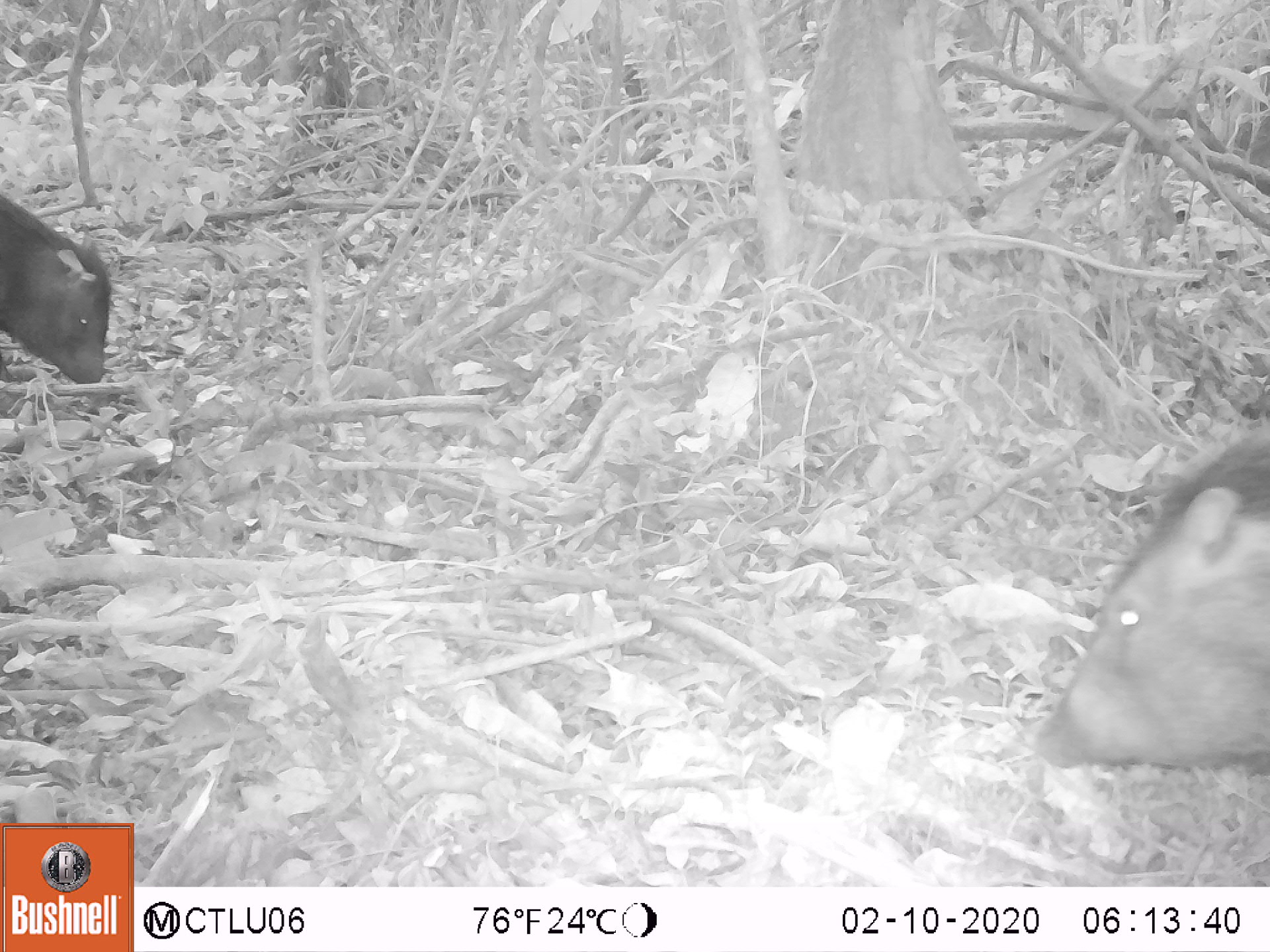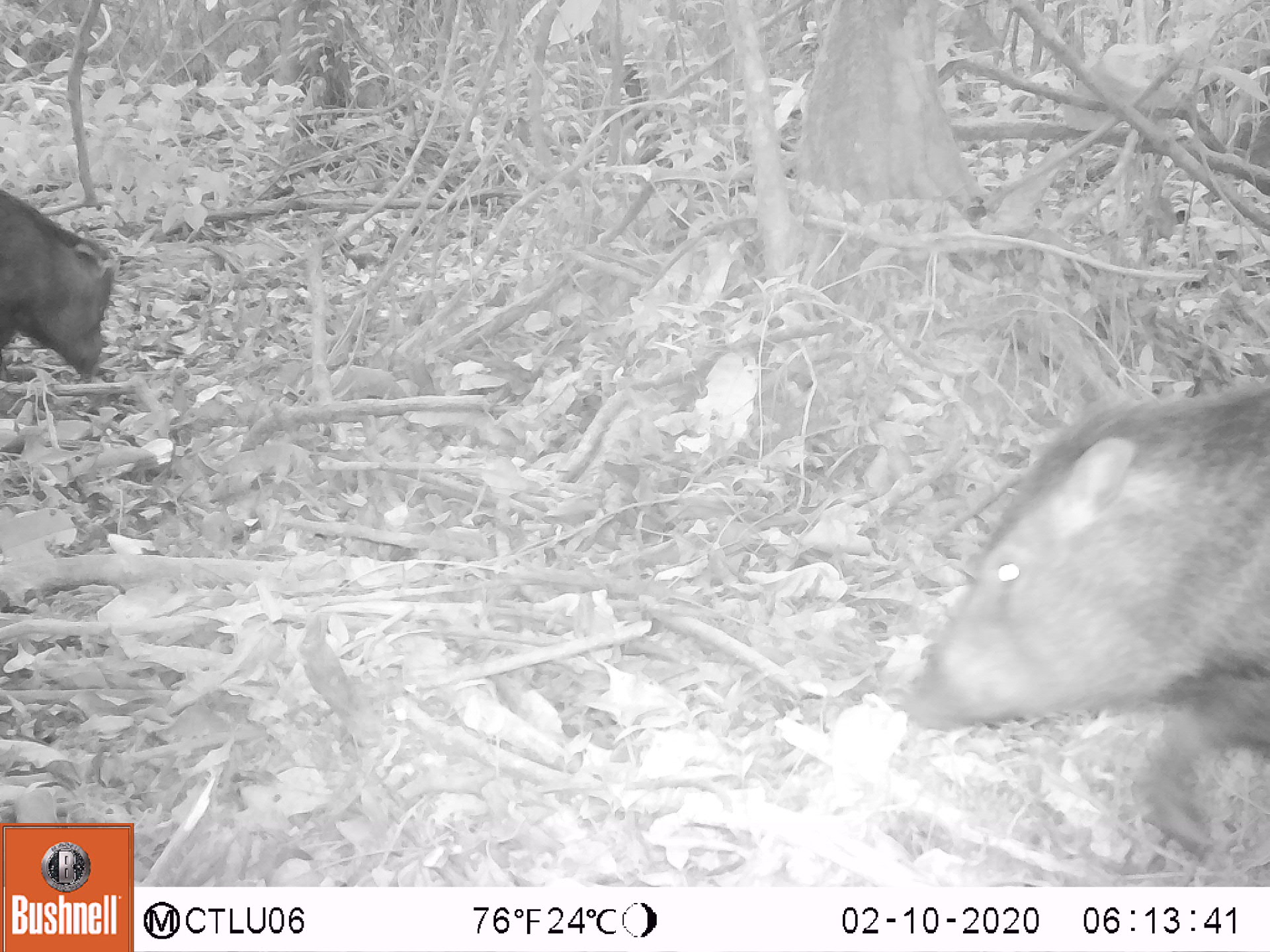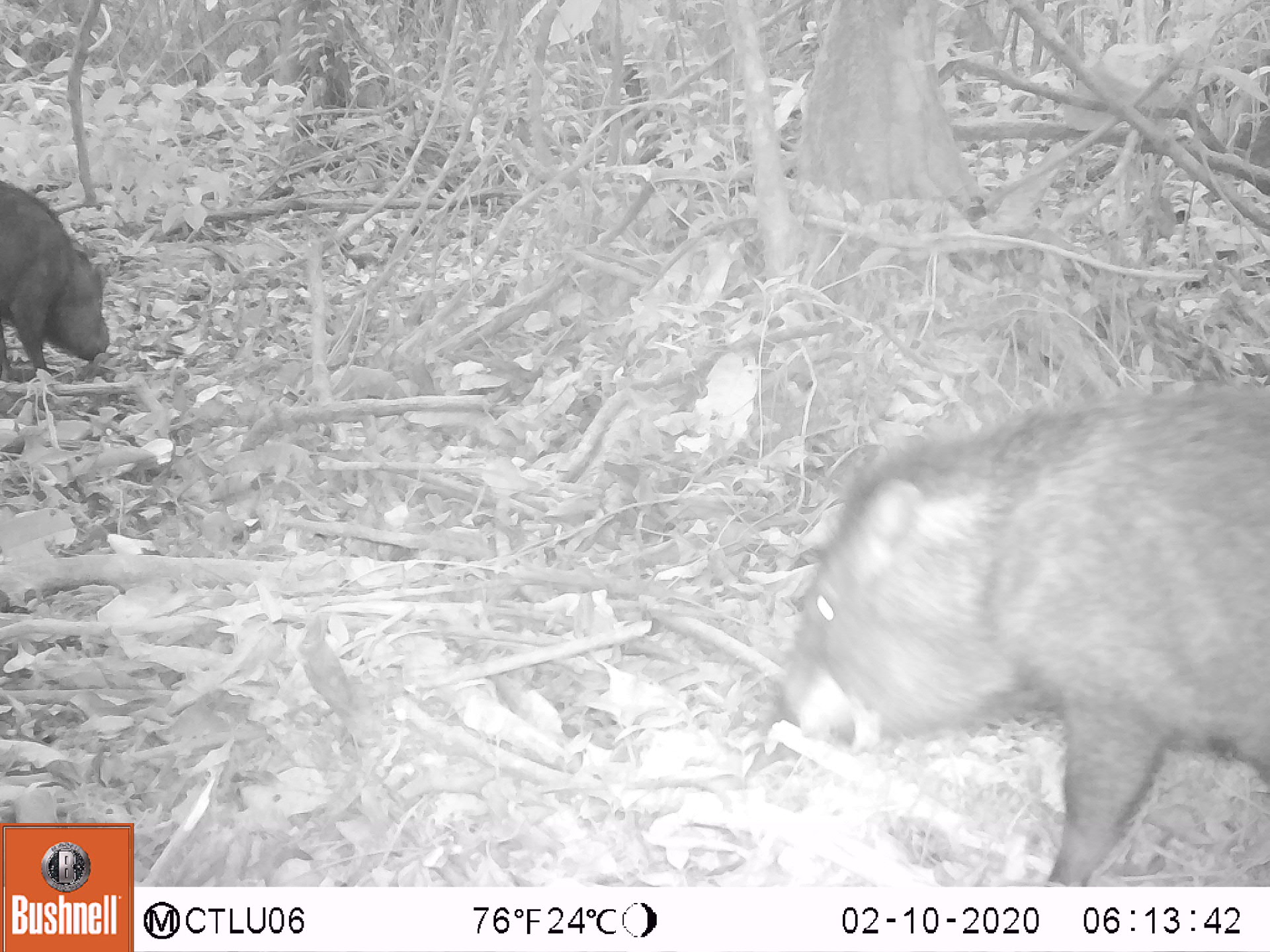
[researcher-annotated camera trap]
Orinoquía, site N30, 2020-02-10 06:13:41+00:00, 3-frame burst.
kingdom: Animalia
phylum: Chordata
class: Mammalia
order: Artiodactyla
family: Tayassuidae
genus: Pecari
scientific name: Pecari tajacu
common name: collared peccary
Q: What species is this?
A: Collared peccary (Pecari tajacu).